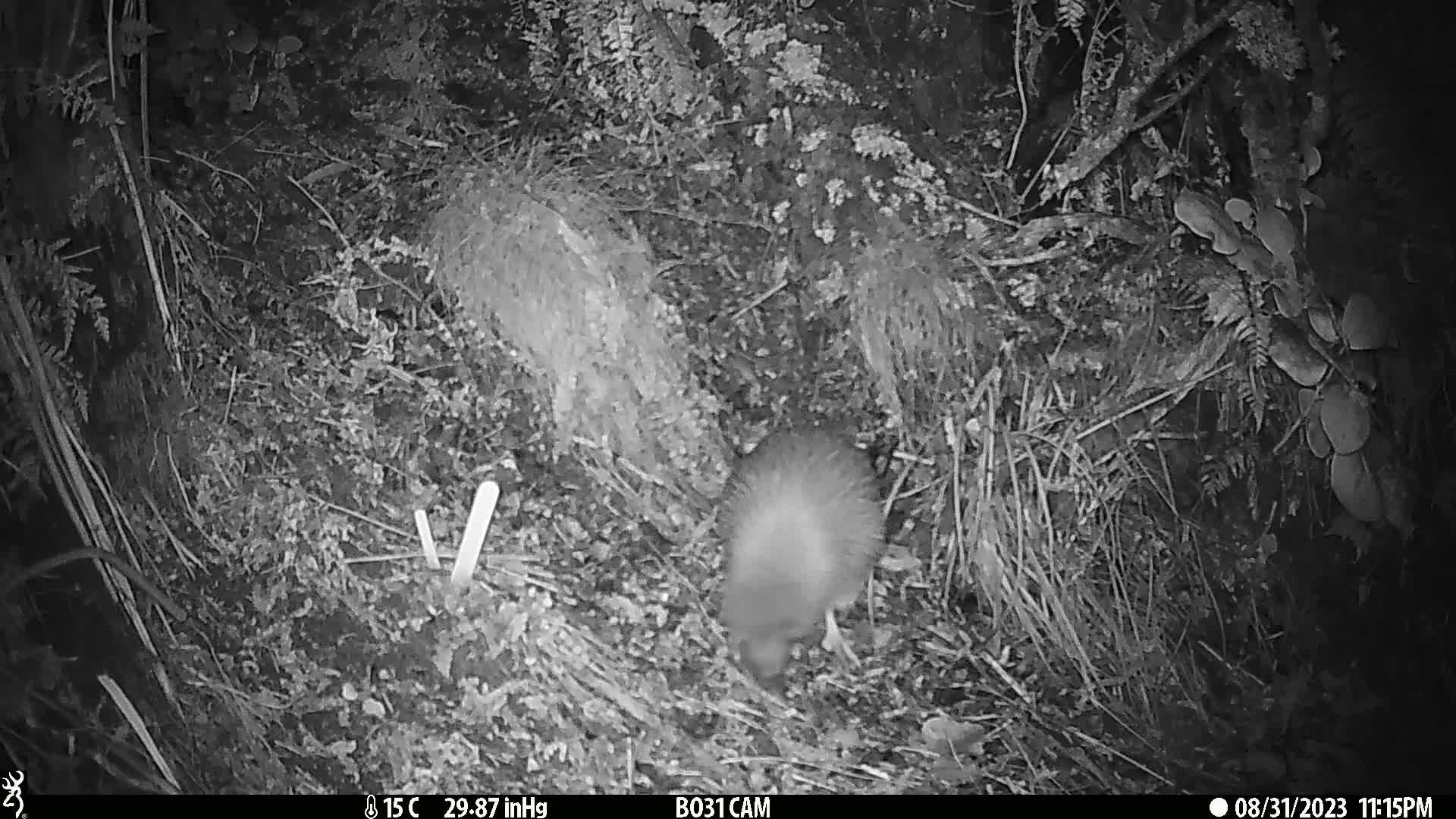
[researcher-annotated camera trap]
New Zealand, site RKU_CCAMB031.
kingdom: Animalia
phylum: Chordata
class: Aves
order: Apterygiformes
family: Apterygidae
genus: Apteryx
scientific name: Apteryx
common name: kiwi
Kiwi (Apteryx).